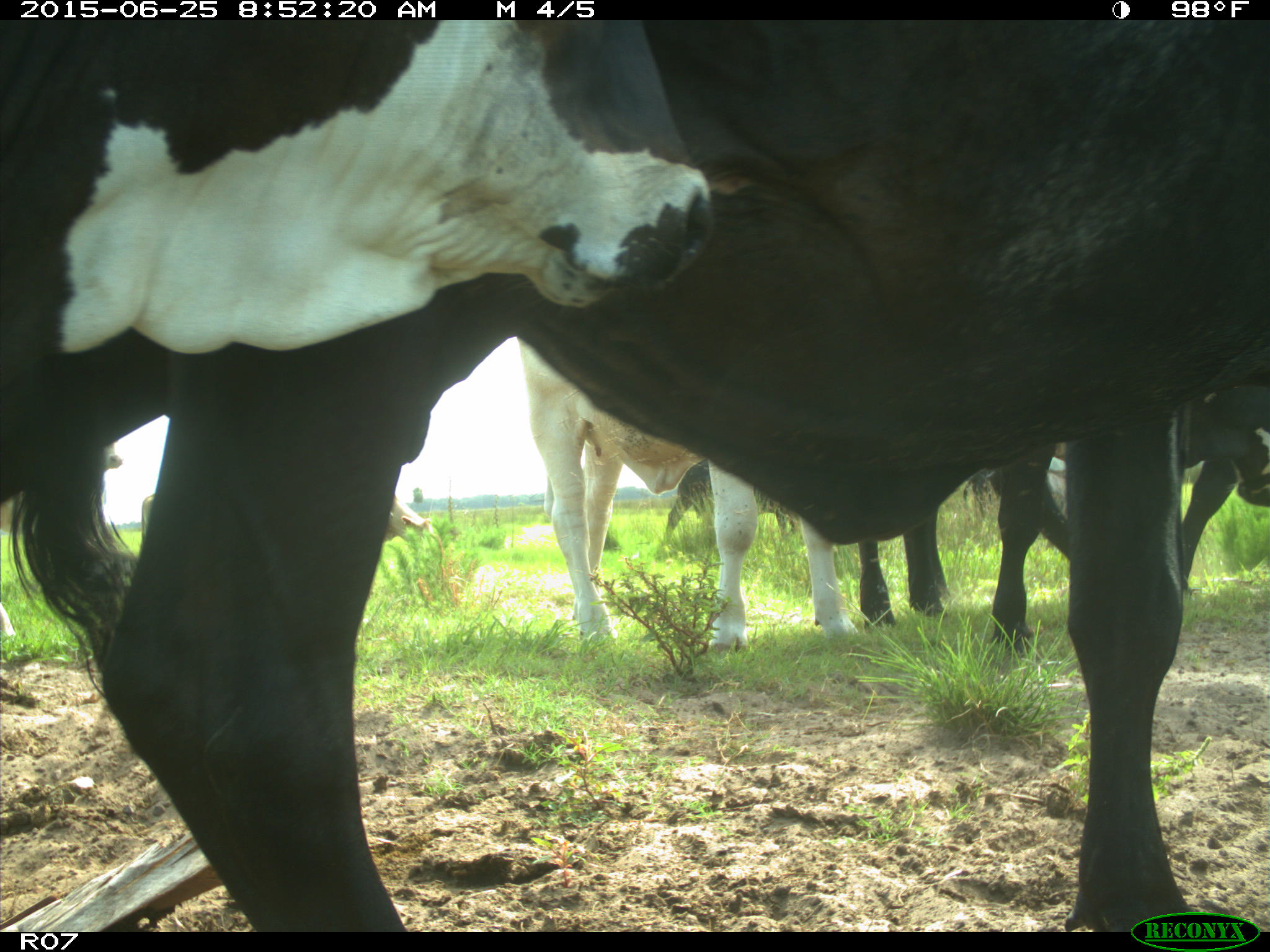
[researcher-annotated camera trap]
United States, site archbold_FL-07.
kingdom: Animalia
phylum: Chordata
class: Mammalia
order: Artiodactyla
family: Bovidae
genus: Bos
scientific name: Bos taurus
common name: domestic cow